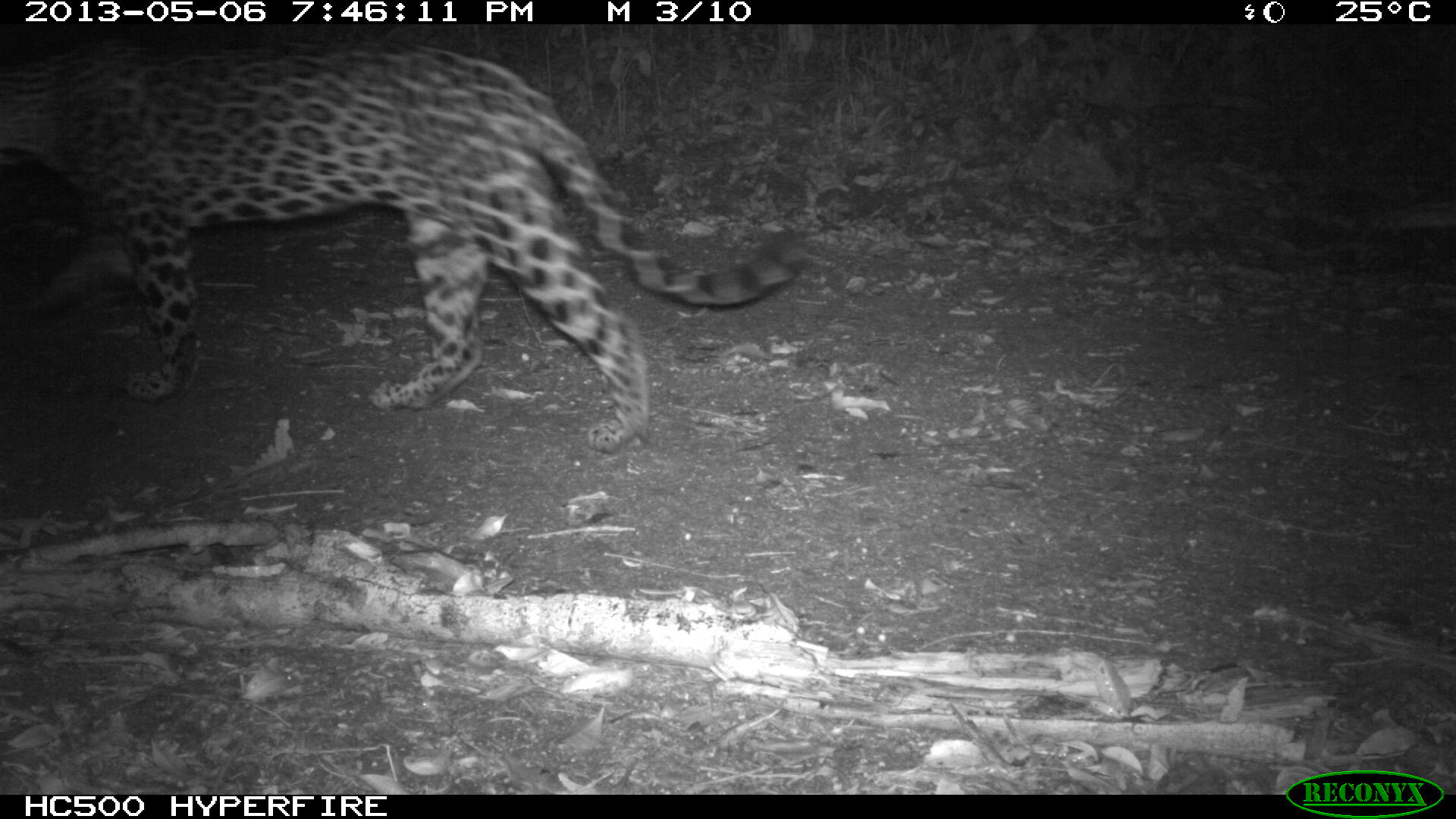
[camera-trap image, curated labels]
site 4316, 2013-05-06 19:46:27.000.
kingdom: Animalia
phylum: Chordata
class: Mammalia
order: Carnivora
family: Felidae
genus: Panthera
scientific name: Panthera onca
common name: jaguar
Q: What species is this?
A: Panthera onca (jaguar).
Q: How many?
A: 1.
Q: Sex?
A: Female.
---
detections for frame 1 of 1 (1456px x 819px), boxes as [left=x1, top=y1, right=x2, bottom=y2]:
panthera onca: [left=2, top=40, right=802, bottom=454]